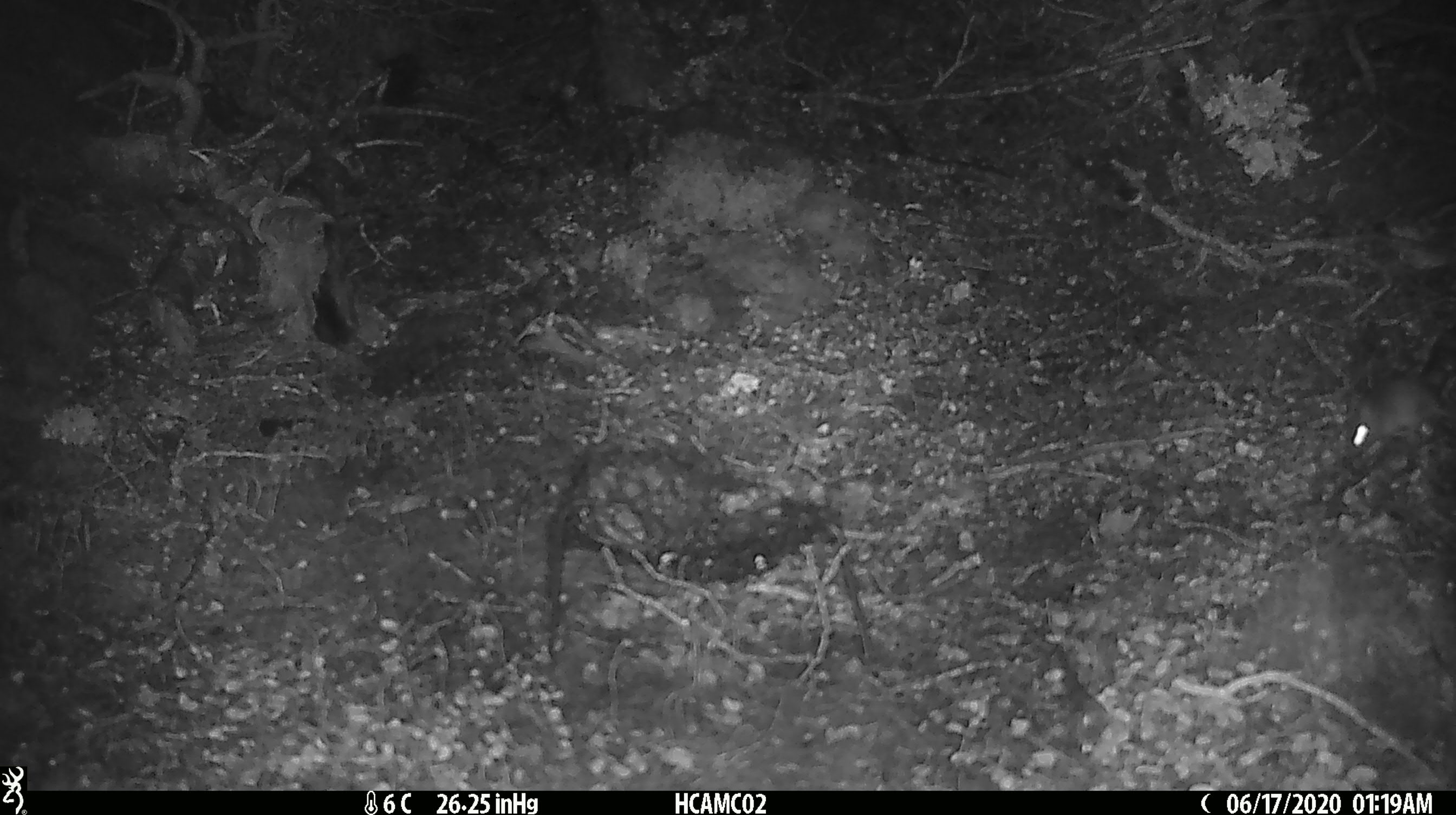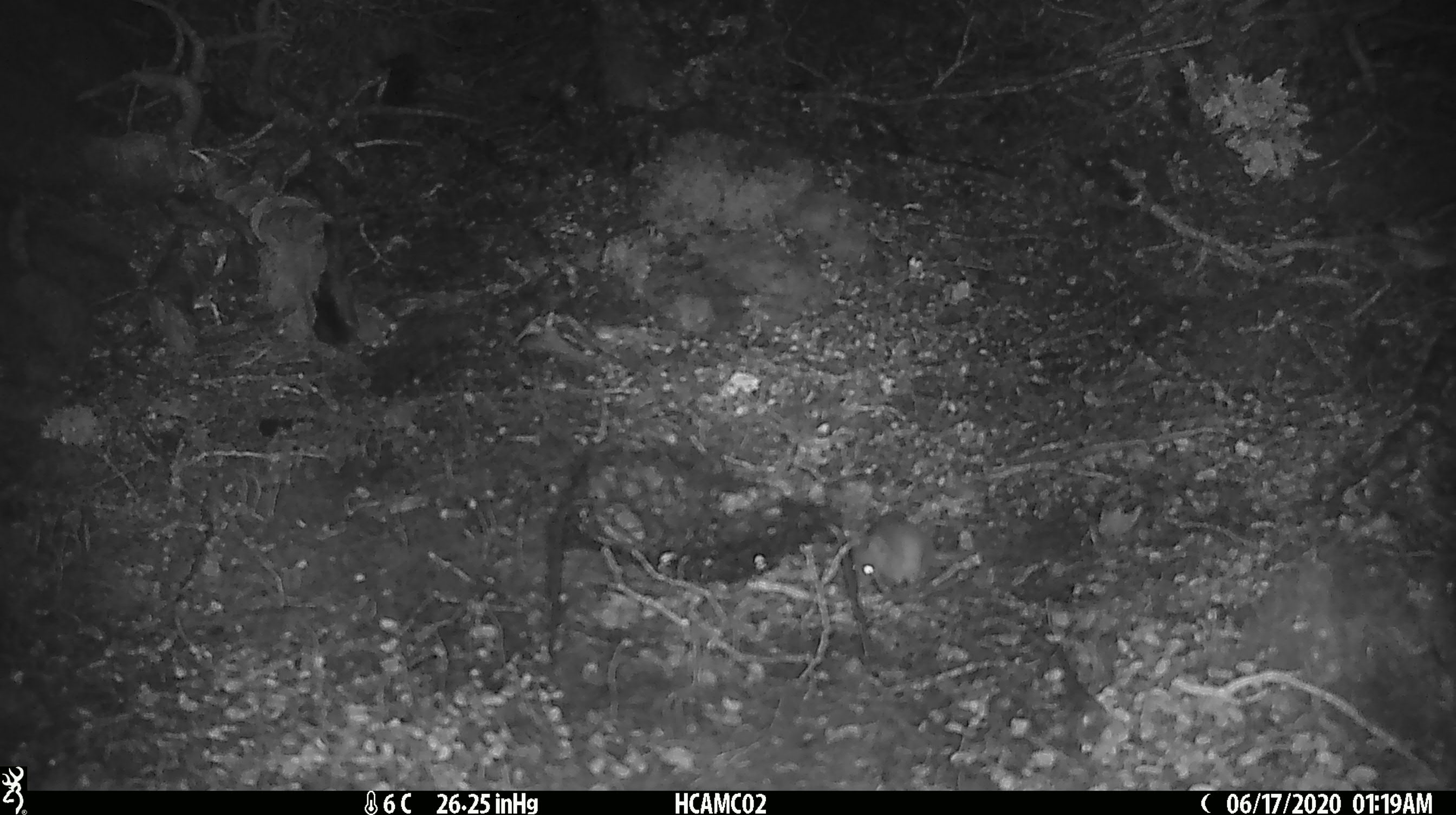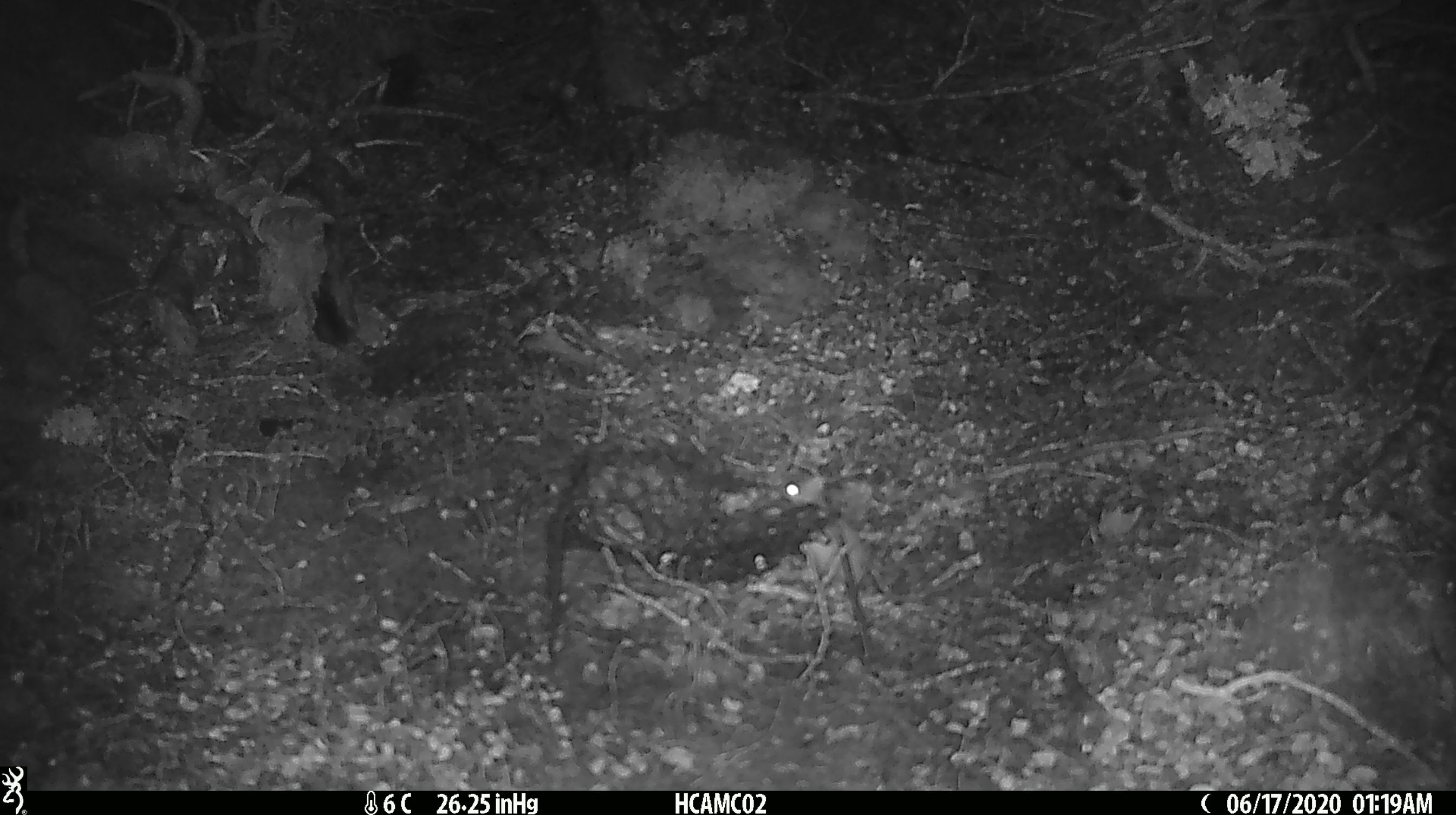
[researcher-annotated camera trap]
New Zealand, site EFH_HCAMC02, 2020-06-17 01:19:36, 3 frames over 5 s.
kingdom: Animalia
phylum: Chordata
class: Mammalia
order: Rodentia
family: Muridae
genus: Mus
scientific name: Mus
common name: mouse